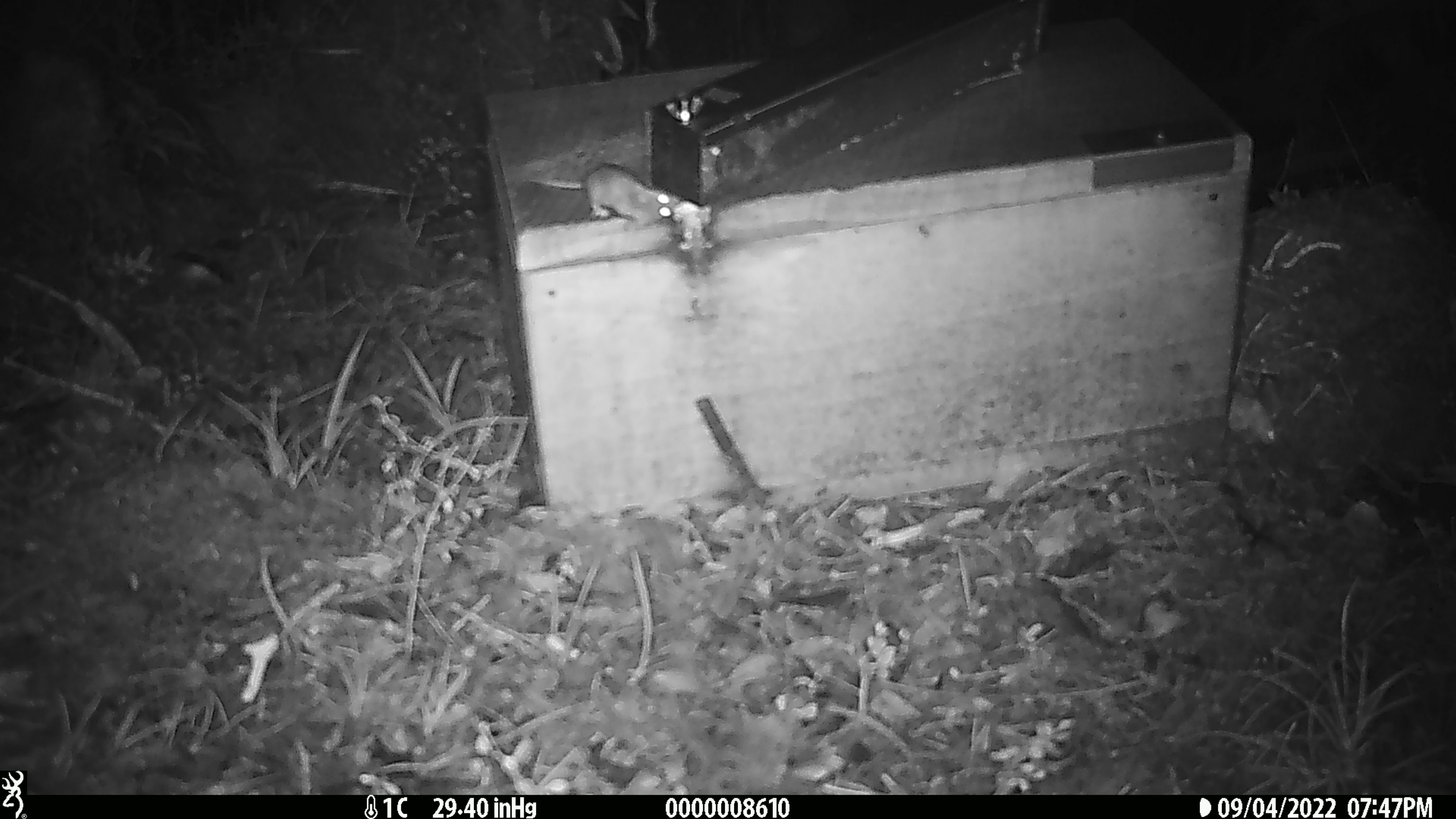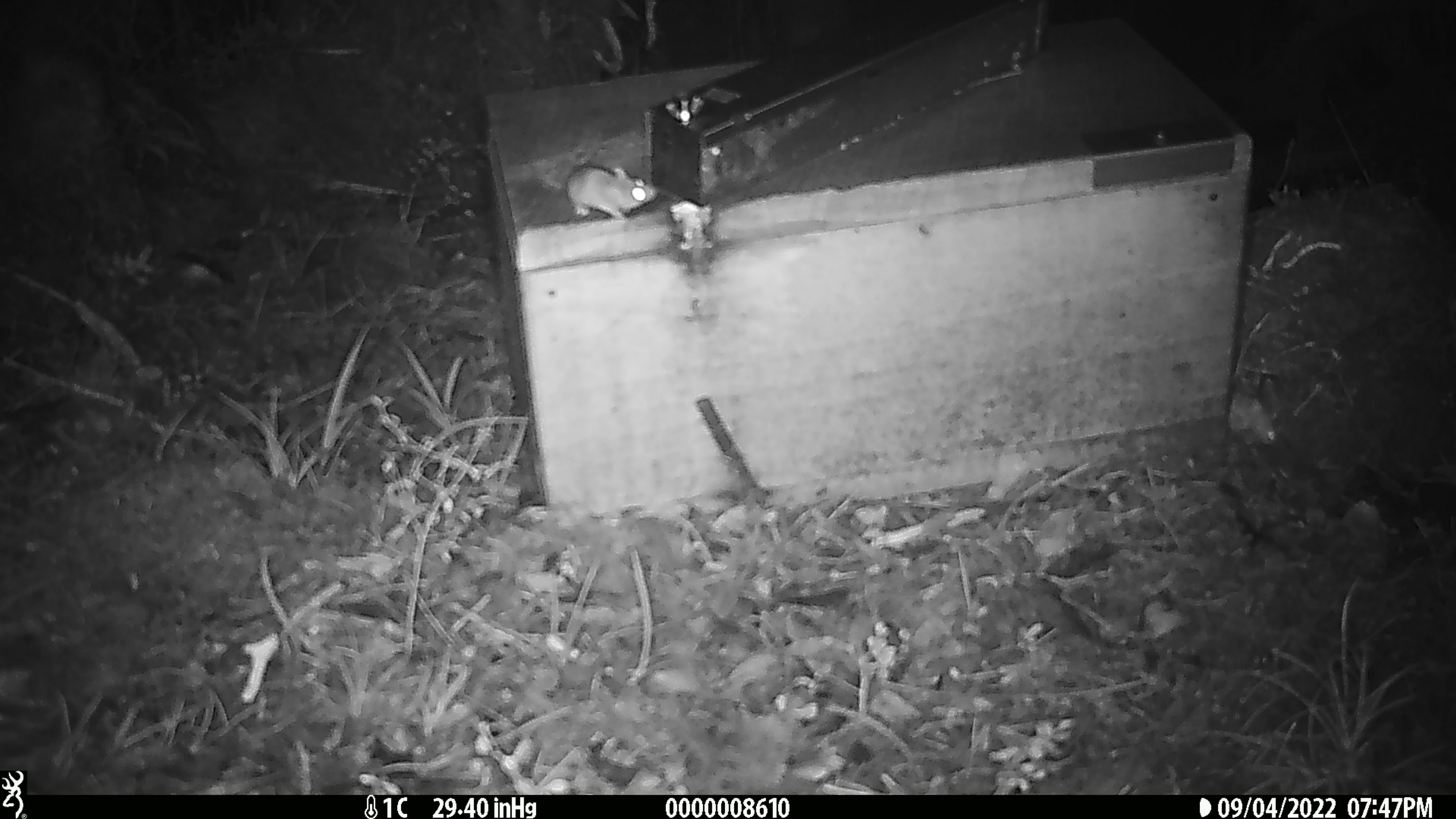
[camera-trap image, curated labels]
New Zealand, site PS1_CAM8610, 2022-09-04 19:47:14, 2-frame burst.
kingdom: Animalia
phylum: Chordata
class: Mammalia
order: Rodentia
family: Muridae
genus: Mus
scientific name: Mus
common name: mouse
Mouse (Mus).